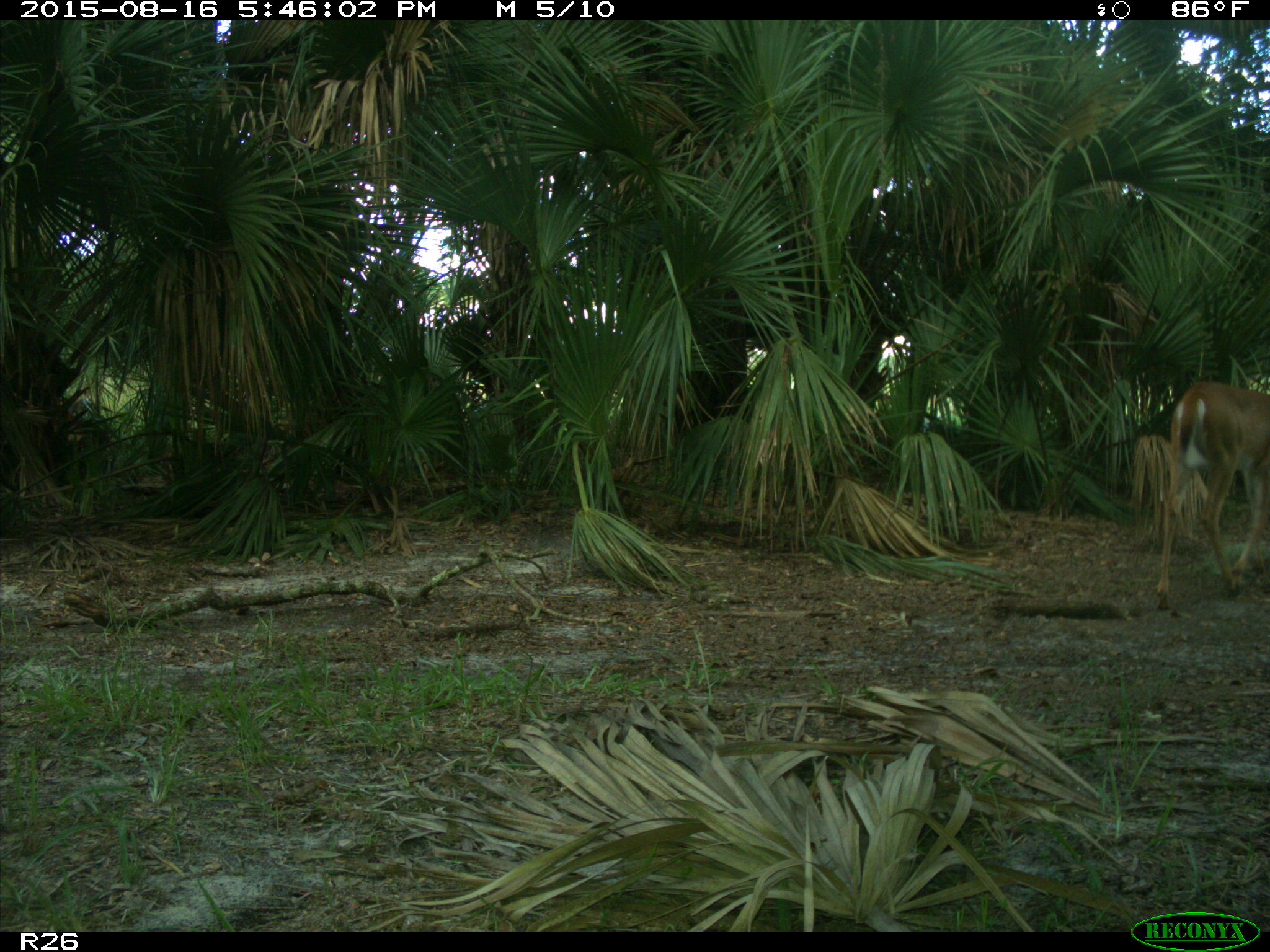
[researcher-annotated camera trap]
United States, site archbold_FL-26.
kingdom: Animalia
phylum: Chordata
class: Mammalia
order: Artiodactyla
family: Cervidae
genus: Odocoileus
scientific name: Odocoileus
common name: deer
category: unidentified deer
Unidentified deer (deer) (Odocoileus).